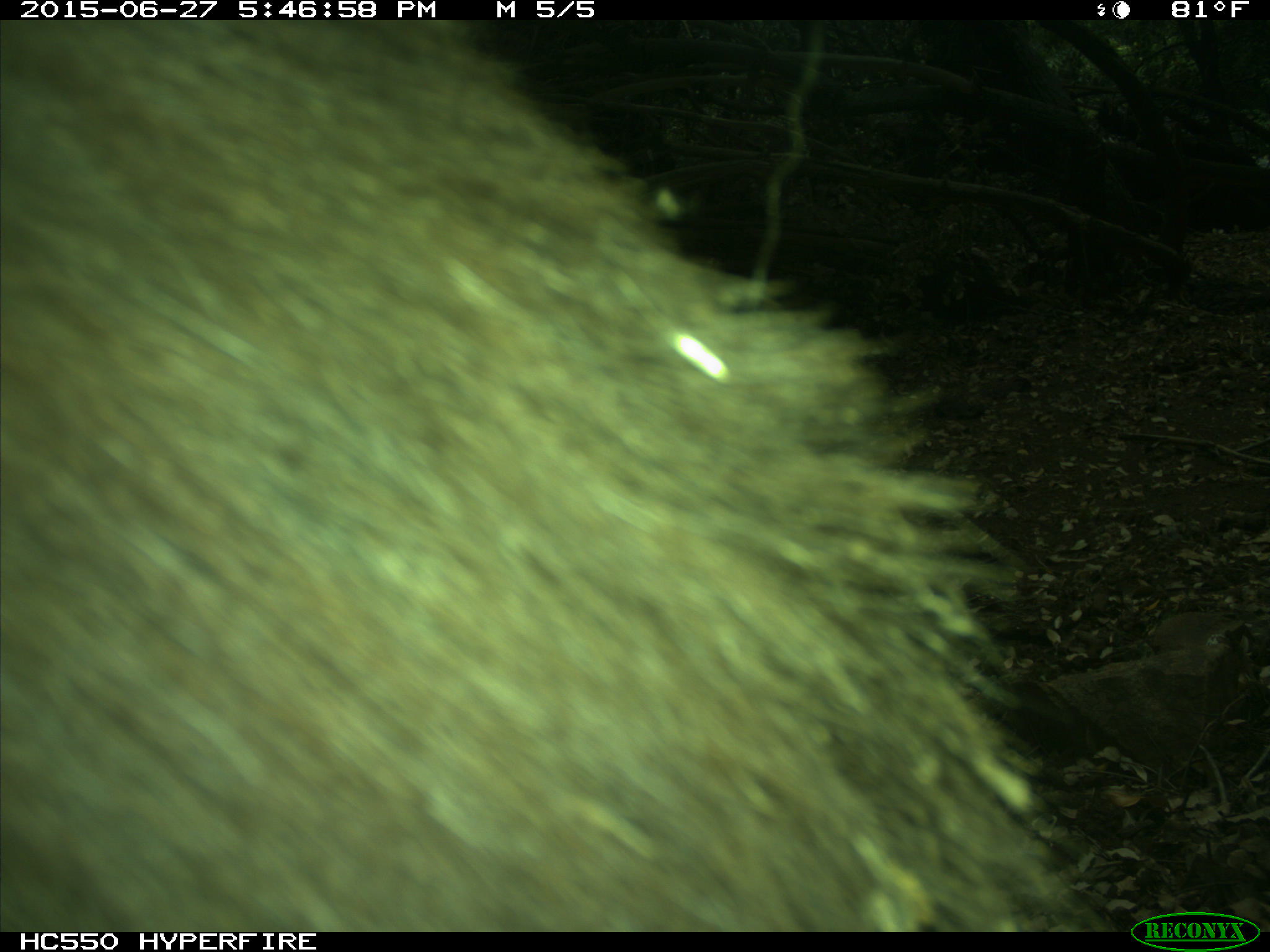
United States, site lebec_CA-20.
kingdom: Animalia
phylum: Chordata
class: Mammalia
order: Carnivora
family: Ursidae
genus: Ursus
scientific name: Ursus americanus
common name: american black bear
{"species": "Ursus americanus (american black bear)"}